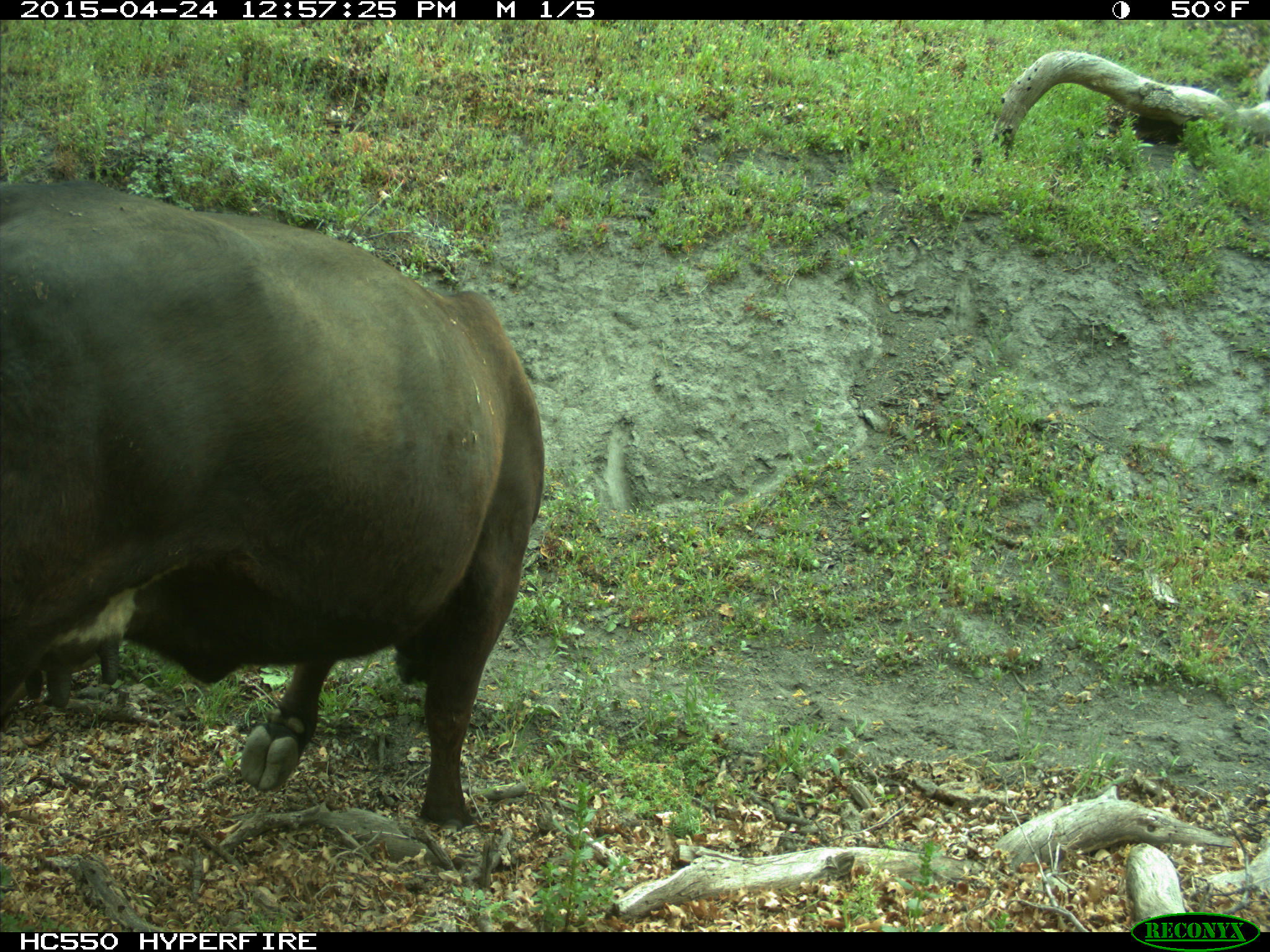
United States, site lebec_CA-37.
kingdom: Animalia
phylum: Chordata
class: Mammalia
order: Artiodactyla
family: Bovidae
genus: Bos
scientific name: Bos taurus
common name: domestic cow